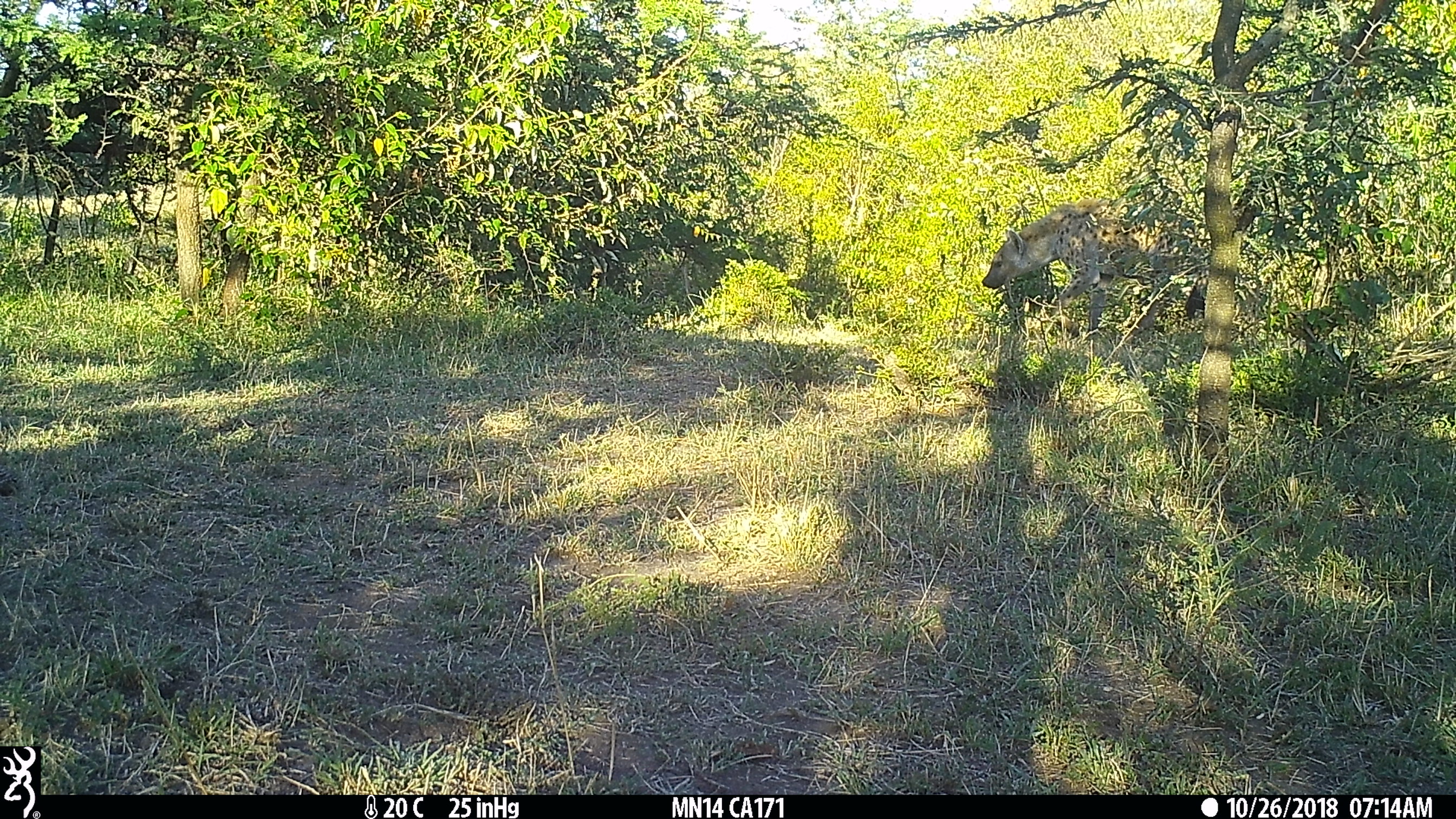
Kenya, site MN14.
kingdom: Animalia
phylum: Chordata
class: Mammalia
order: Carnivora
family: Hyaenidae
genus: Crocuta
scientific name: Crocuta crocuta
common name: spotted hyena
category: hyena spotted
Hyena spotted (spotted hyena) (Crocuta crocuta).